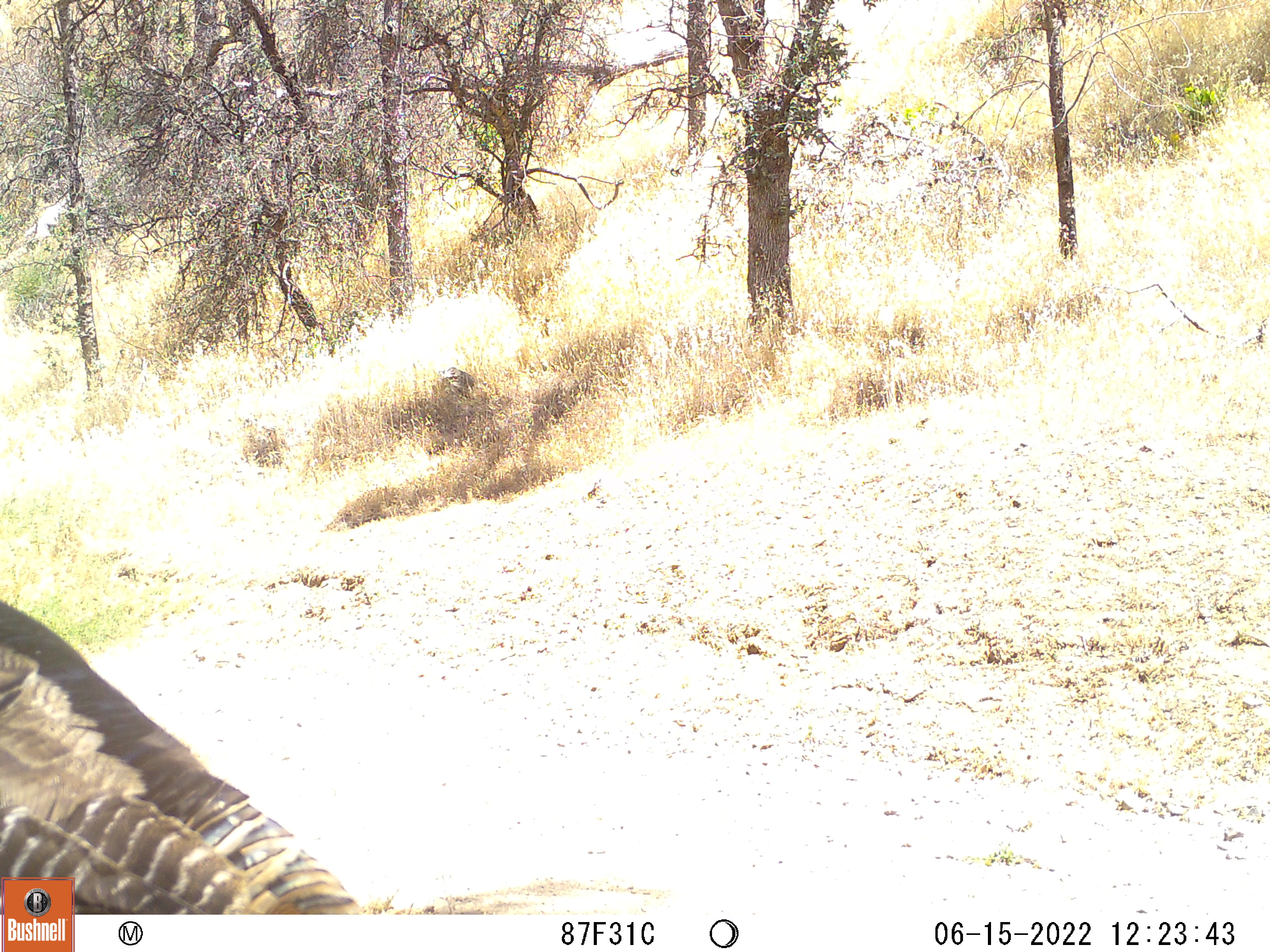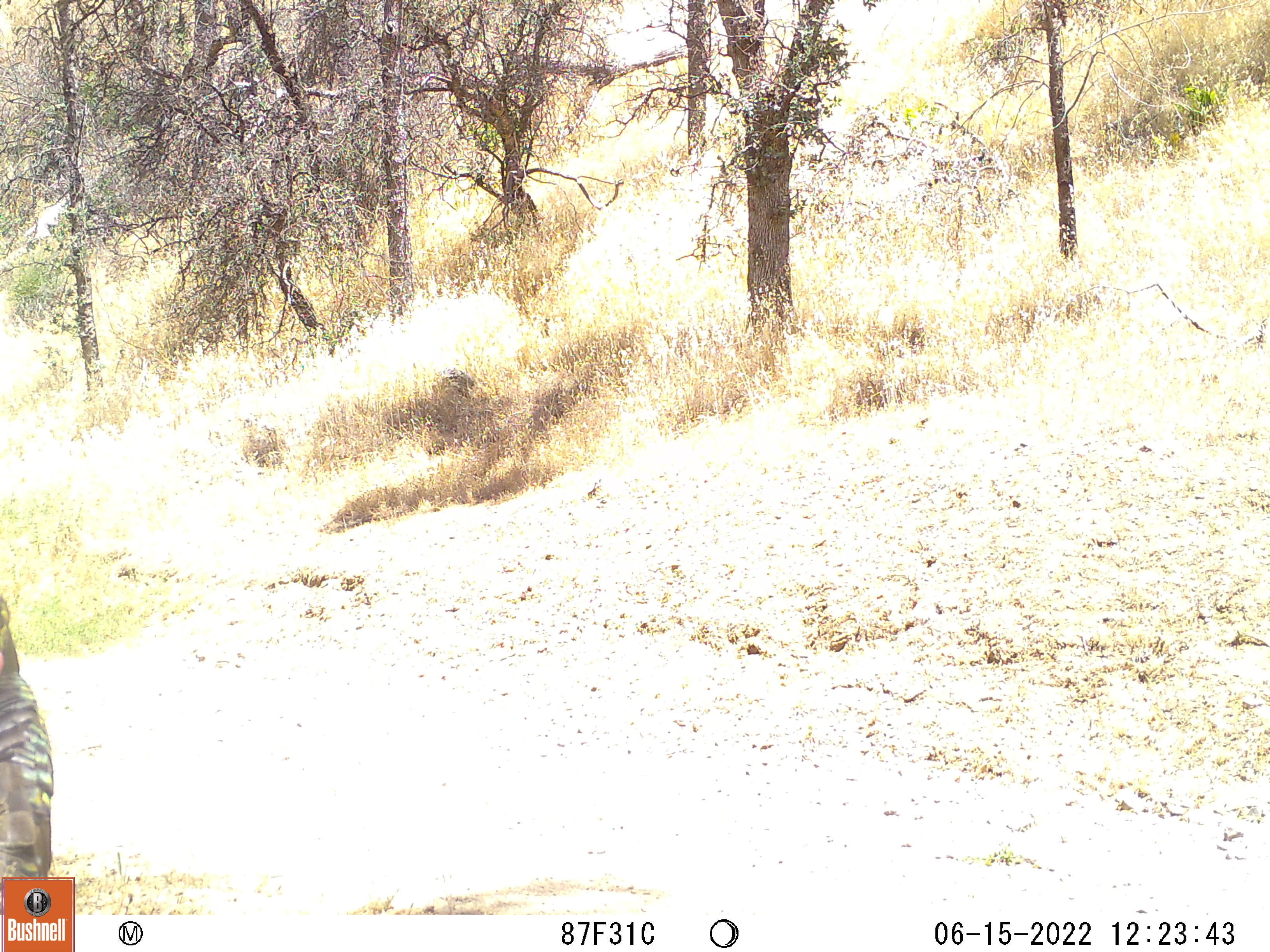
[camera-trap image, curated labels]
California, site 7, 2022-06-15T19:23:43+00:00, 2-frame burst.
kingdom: Animalia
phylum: Chordata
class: Aves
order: Galliformes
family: Phasianidae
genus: Meleagris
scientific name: Meleagris gallopavo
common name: turkey